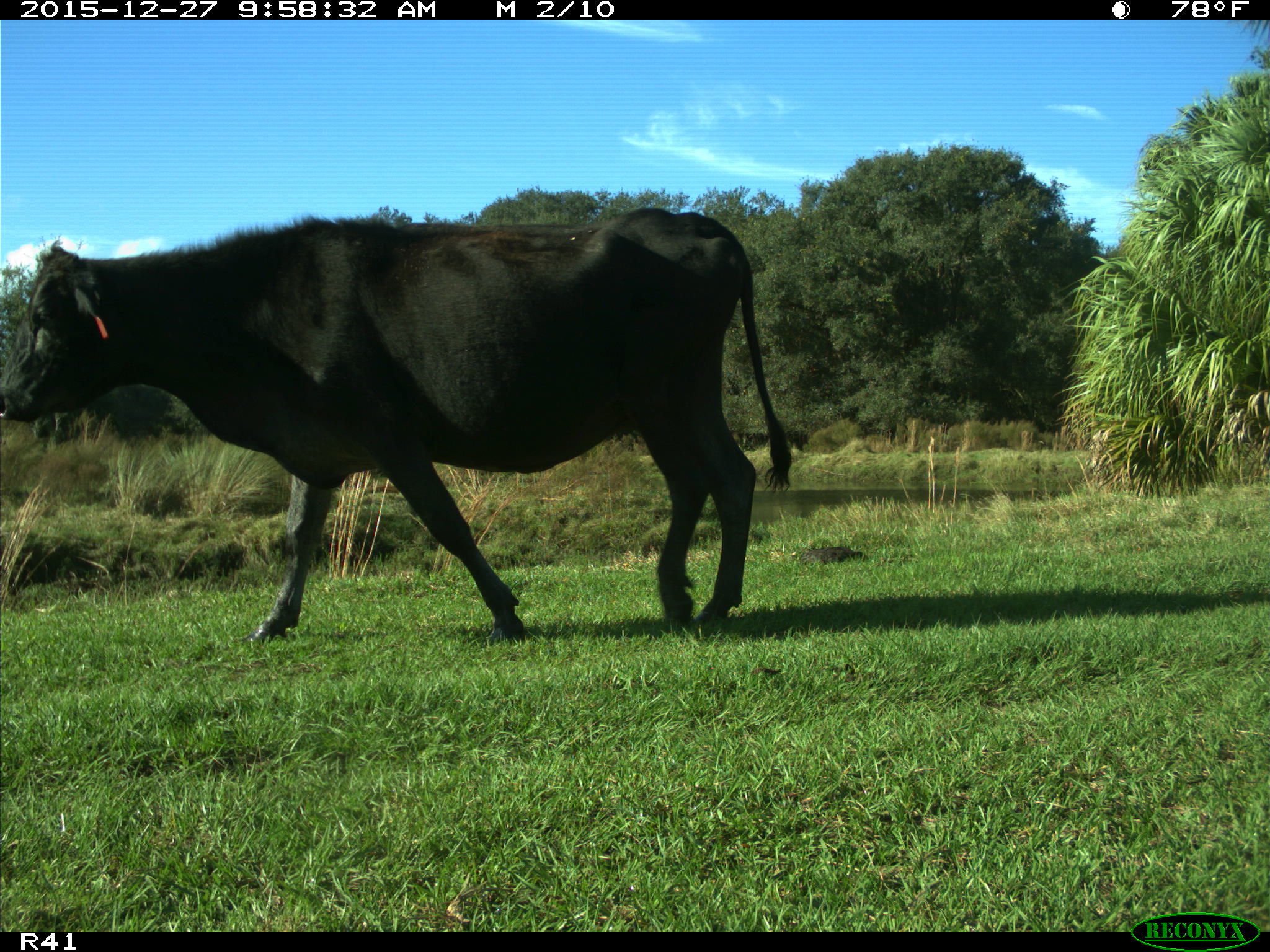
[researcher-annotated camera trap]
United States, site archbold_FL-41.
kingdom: Animalia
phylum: Chordata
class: Mammalia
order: Artiodactyla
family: Bovidae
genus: Bos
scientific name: Bos taurus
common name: domestic cow